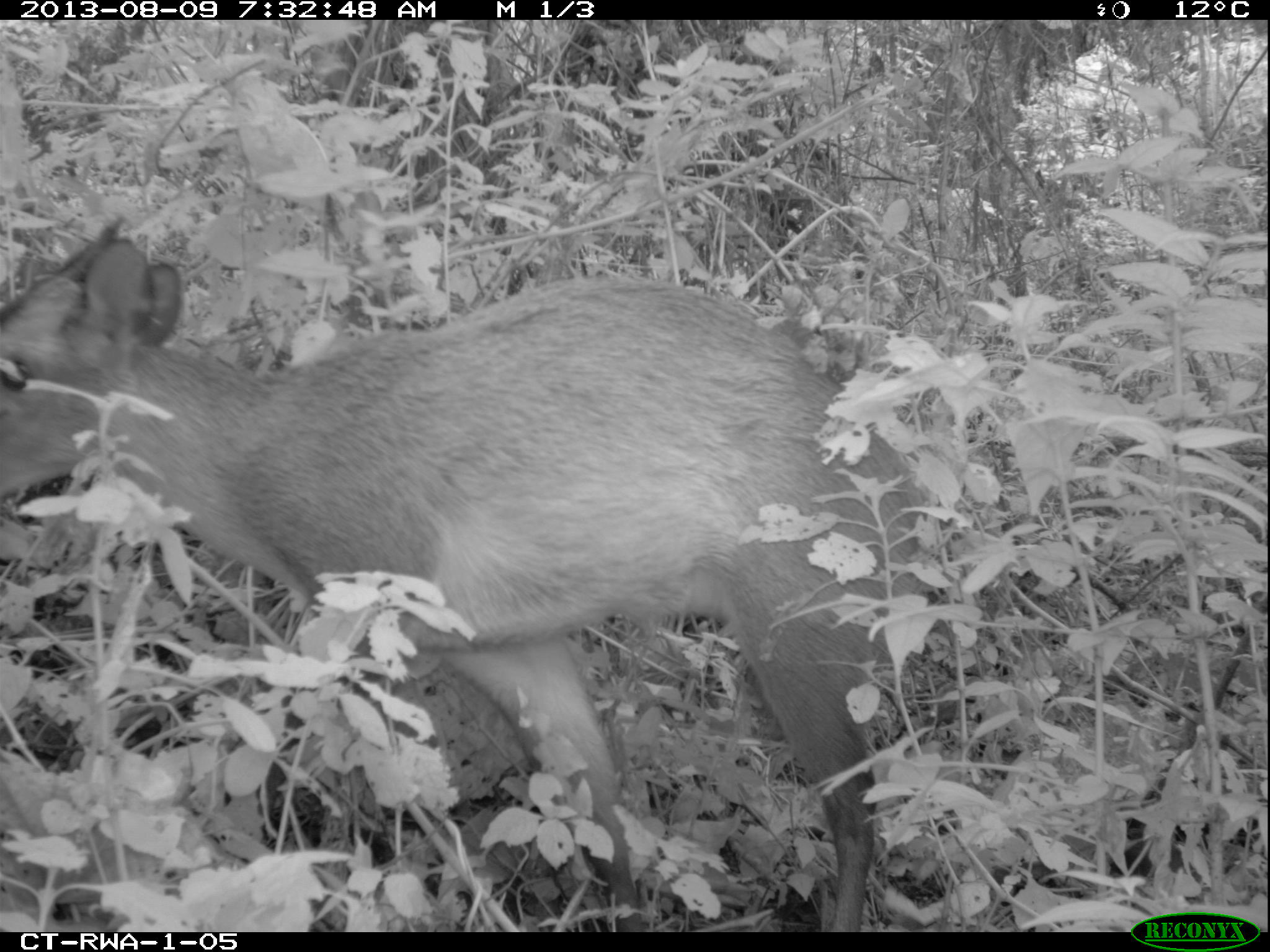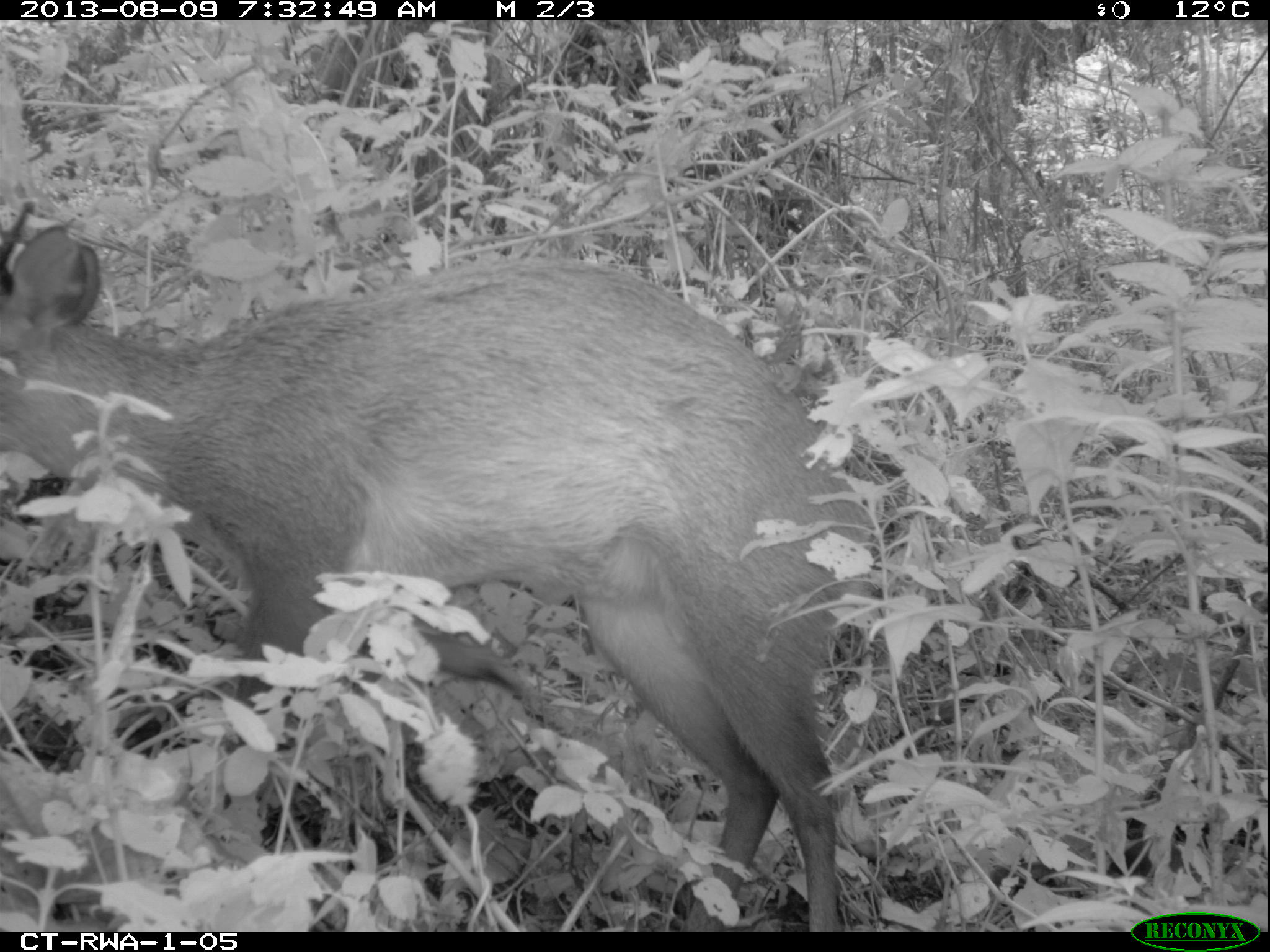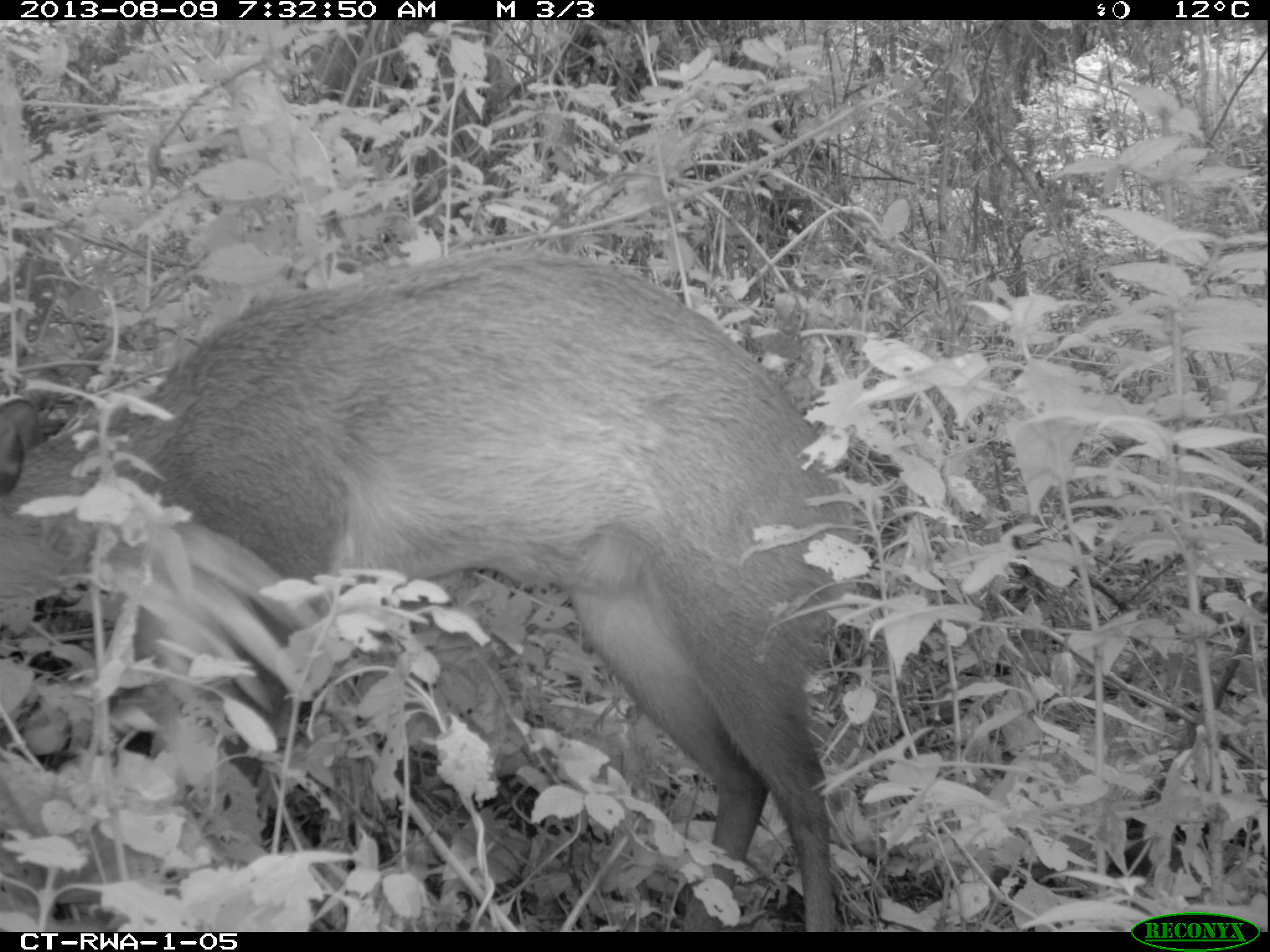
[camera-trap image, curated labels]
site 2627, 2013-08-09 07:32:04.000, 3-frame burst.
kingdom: Animalia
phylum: Chordata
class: Mammalia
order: Artiodactyla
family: Bovidae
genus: Cephalophus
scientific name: Cephalophus nigrifrons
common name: black-fronted duiker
Cephalophus nigrifrons (black-fronted duiker), count 1.